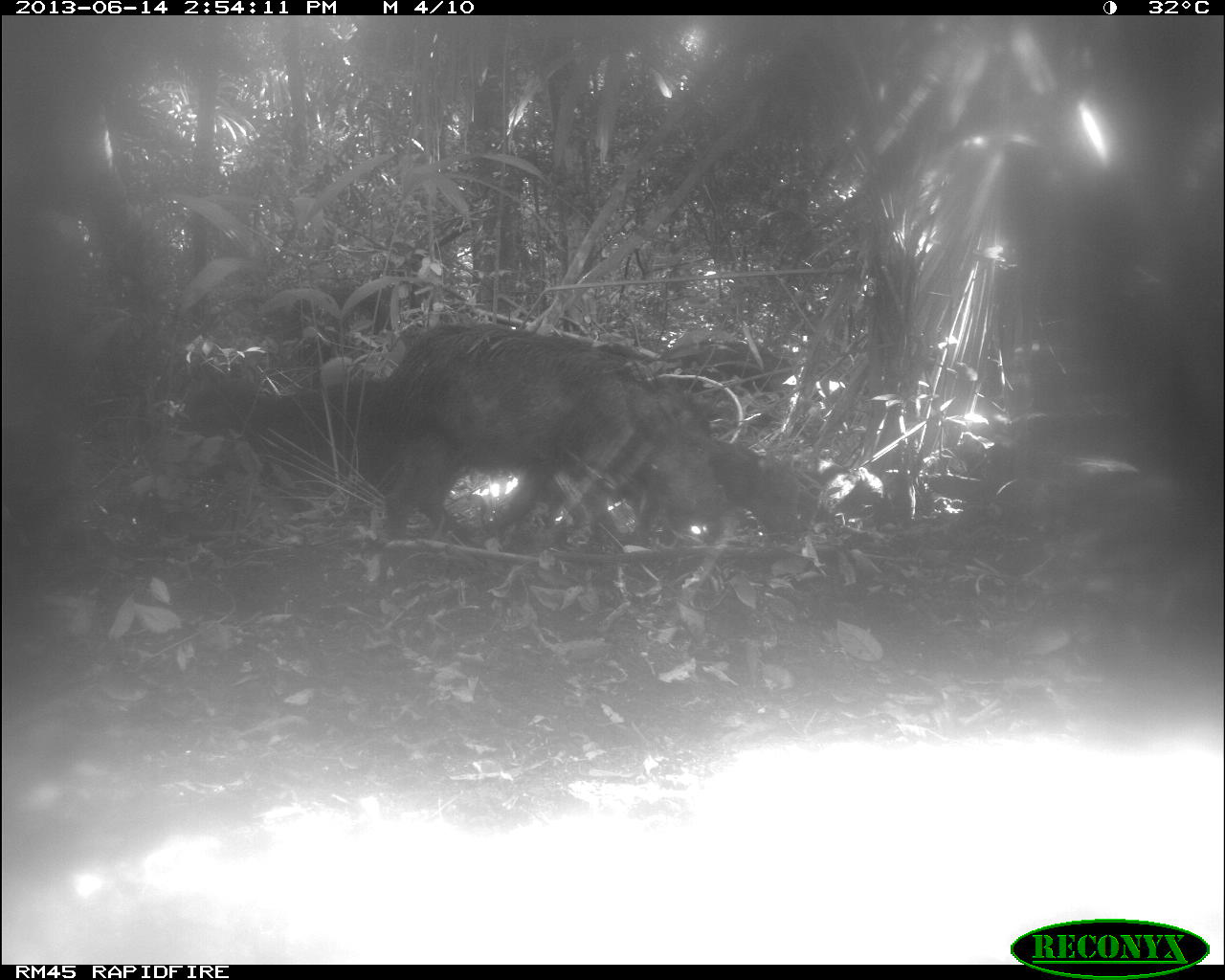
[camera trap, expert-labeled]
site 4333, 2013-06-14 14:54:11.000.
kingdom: Animalia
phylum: Chordata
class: Mammalia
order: Artiodactyla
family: Tayassuidae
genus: Tayassu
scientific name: Tayassu pecari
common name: white-lipped peccary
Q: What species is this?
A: Tayassu pecari (white-lipped peccary).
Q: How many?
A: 3.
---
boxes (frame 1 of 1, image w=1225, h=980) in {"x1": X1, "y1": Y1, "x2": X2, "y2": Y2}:
tayassu pecari: {"x1": 378, "y1": 323, "x2": 726, "y2": 558}; {"x1": 182, "y1": 363, "x2": 387, "y2": 511}; {"x1": 659, "y1": 334, "x2": 799, "y2": 436}; {"x1": 706, "y1": 434, "x2": 821, "y2": 552}